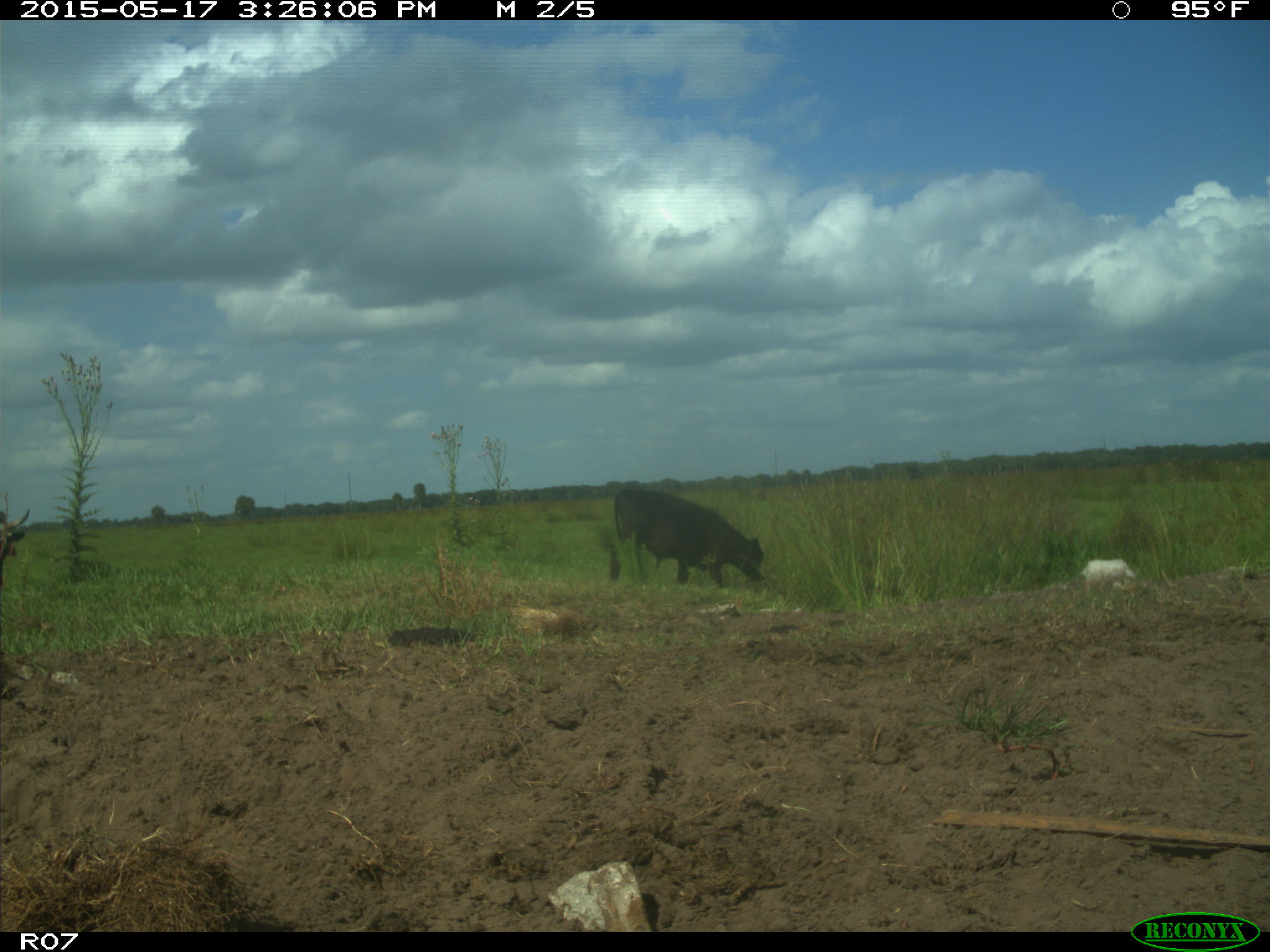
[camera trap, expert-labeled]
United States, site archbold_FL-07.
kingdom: Animalia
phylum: Chordata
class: Mammalia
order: Artiodactyla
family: Bovidae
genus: Bos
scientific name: Bos taurus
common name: domestic cow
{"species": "Bos taurus (domestic cow)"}